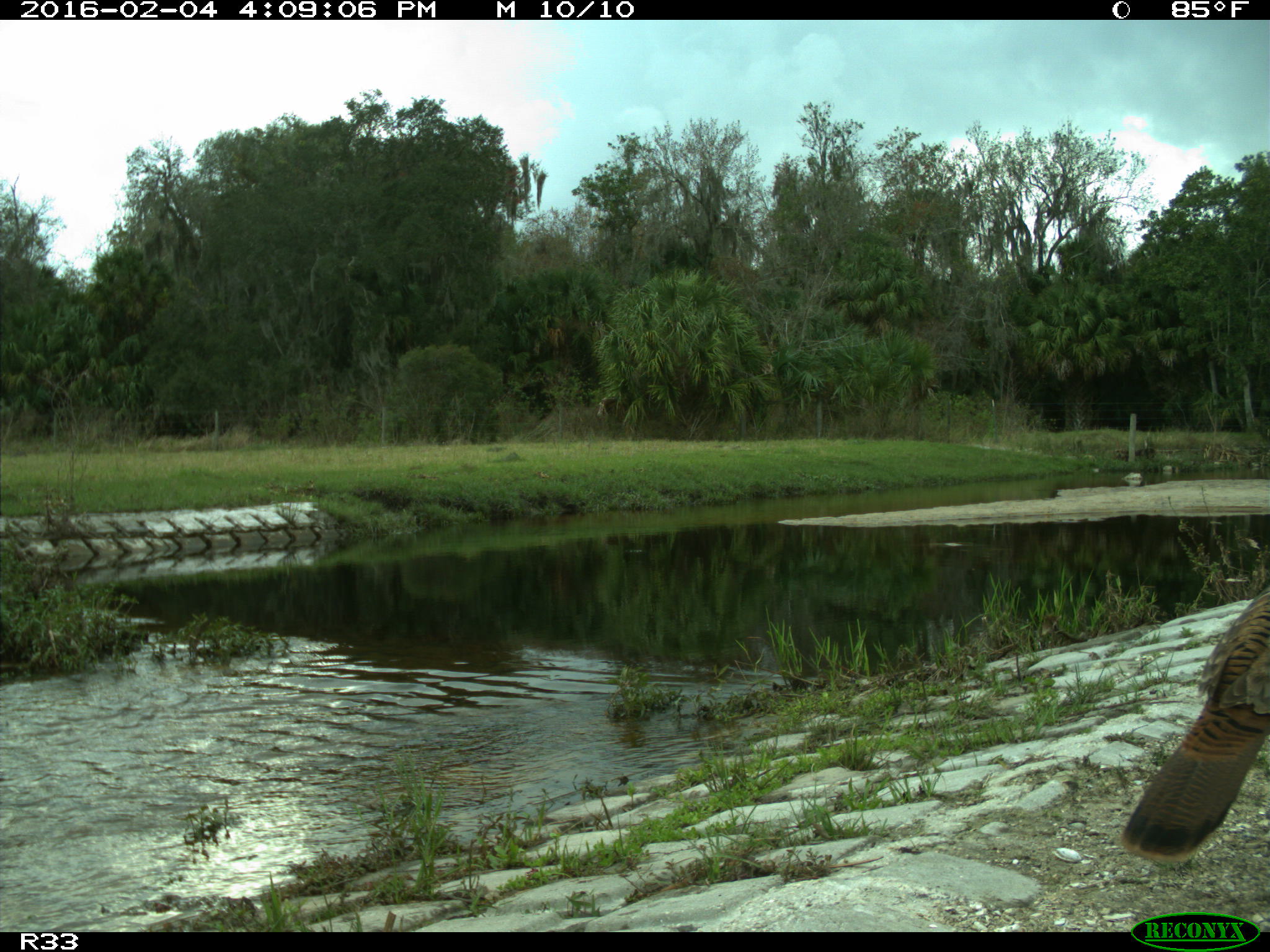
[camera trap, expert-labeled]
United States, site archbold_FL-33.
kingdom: Animalia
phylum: Chordata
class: Aves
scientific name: Aves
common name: birds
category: unidentified bird